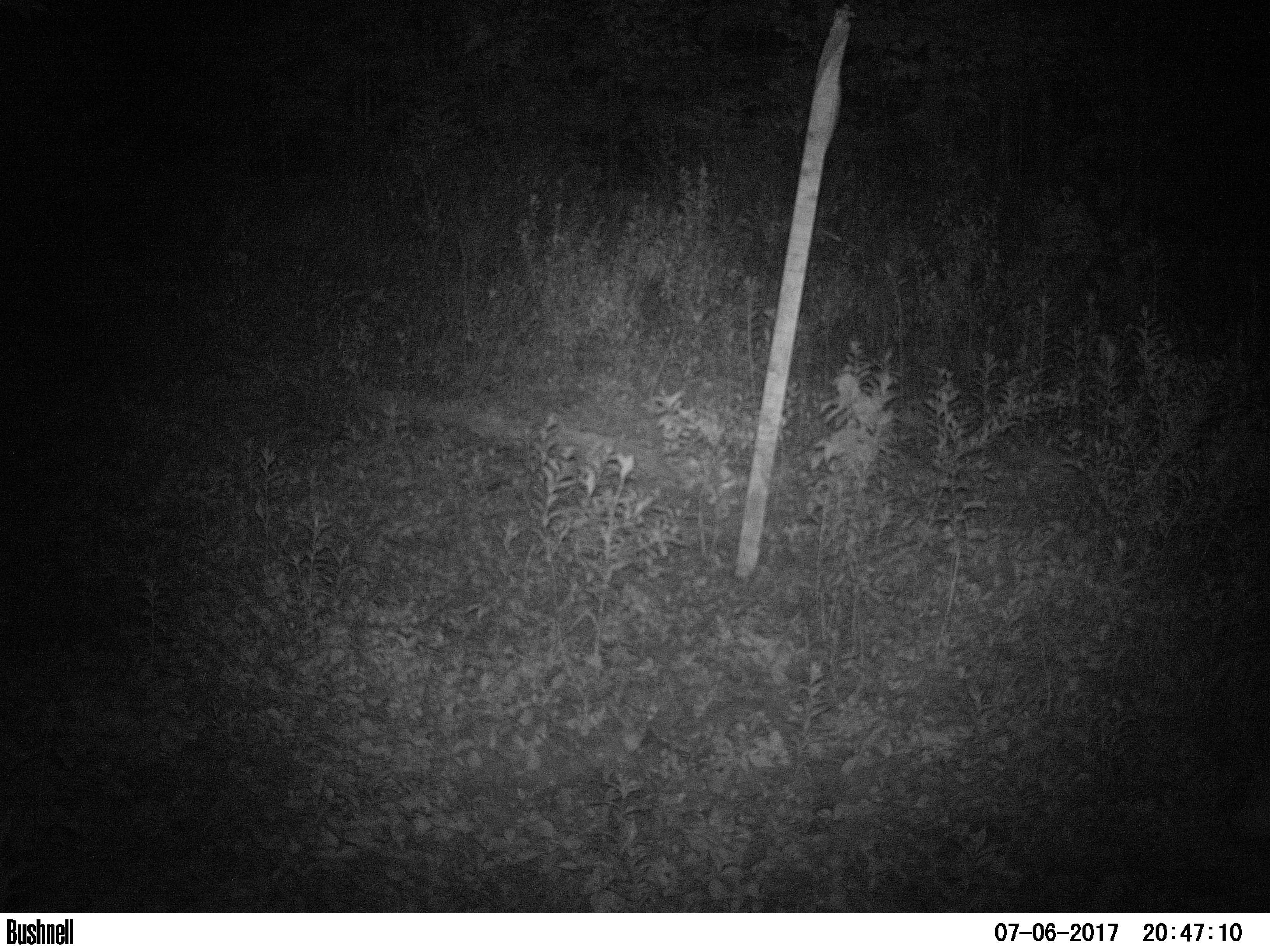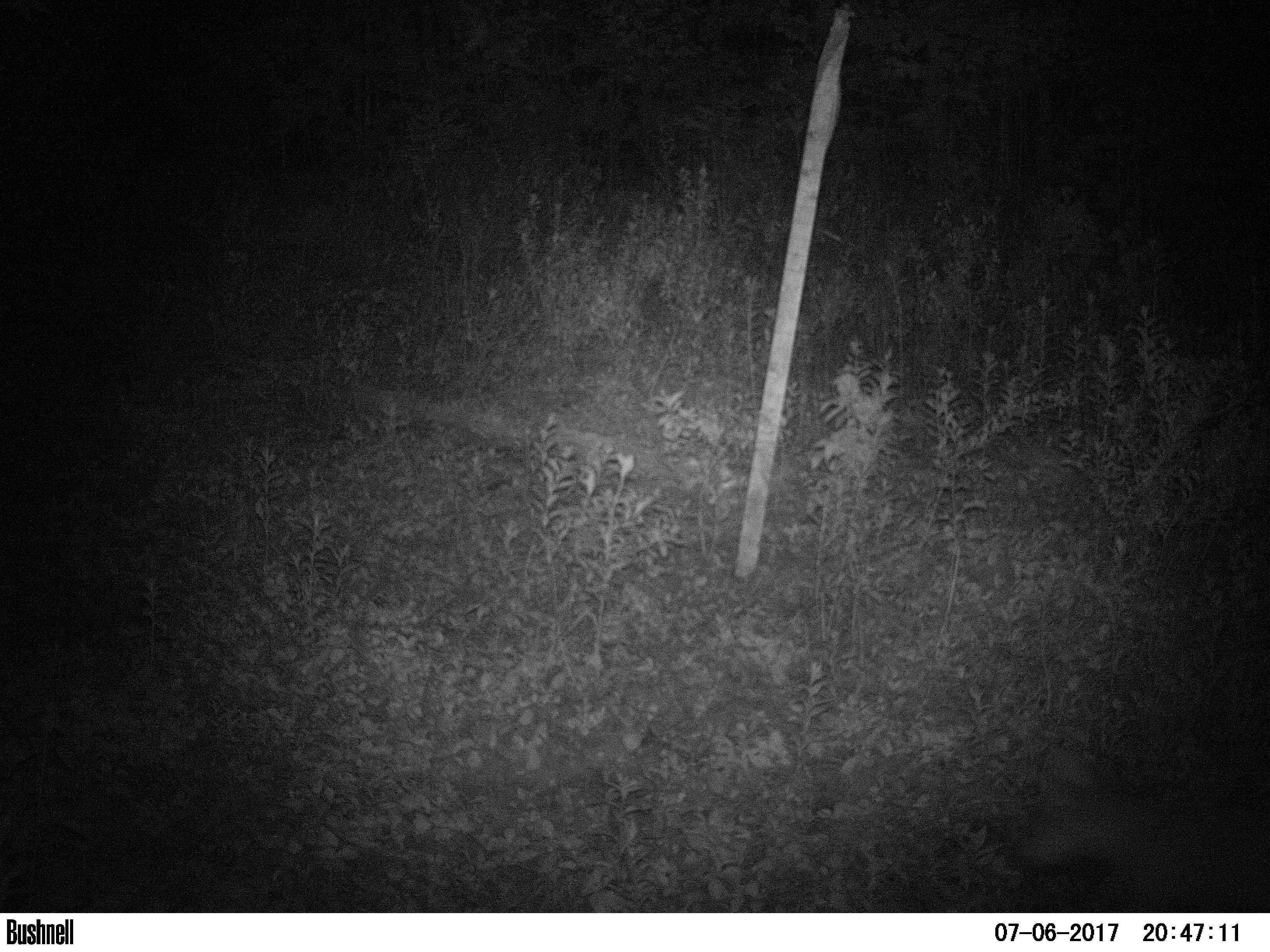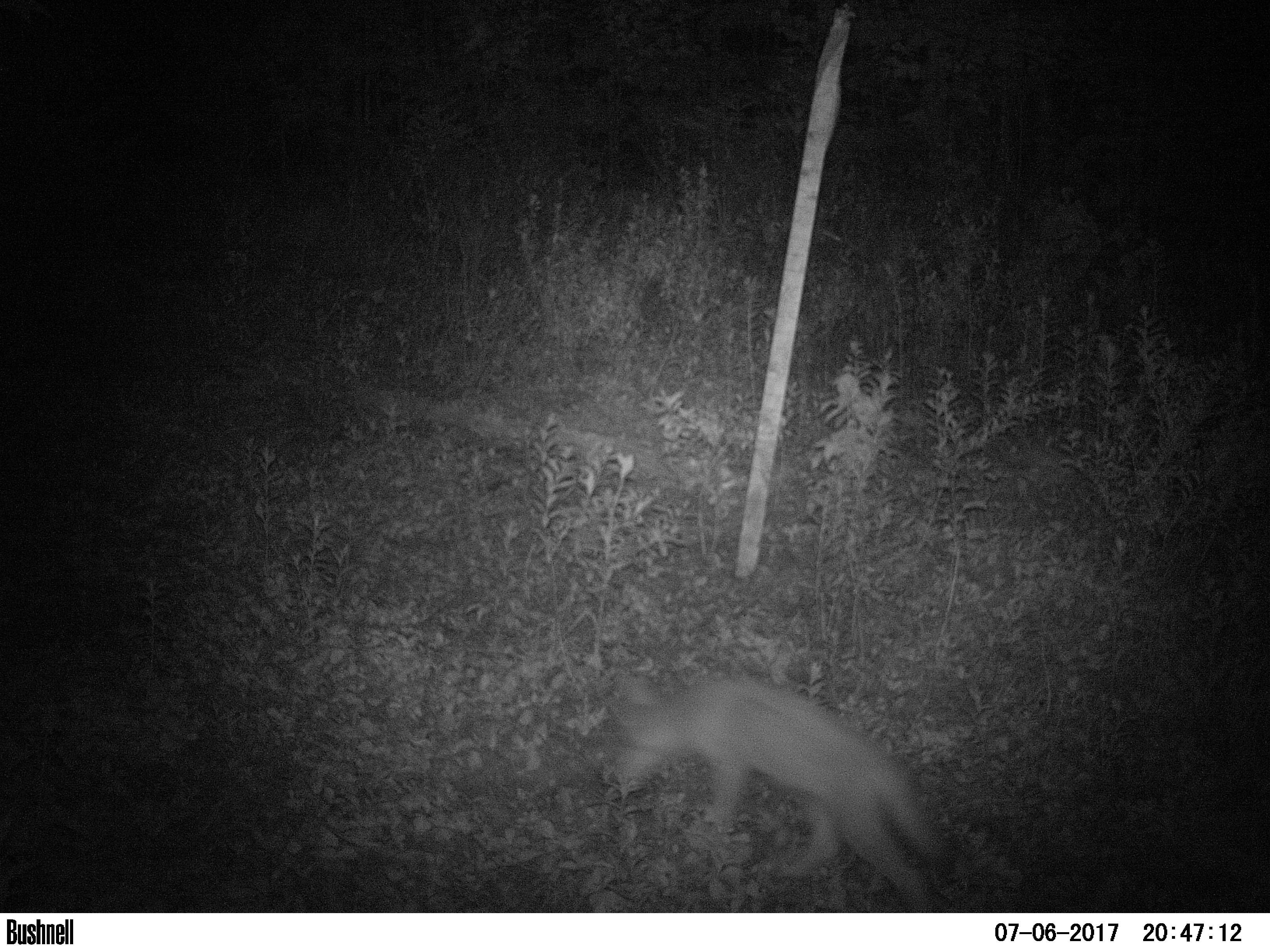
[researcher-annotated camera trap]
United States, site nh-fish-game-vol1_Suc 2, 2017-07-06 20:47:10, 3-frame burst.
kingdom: Animalia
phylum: Chordata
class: Mammalia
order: Carnivora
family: Canidae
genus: Canis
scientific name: Canis latrans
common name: coyote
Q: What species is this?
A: Coyote (Canis latrans).